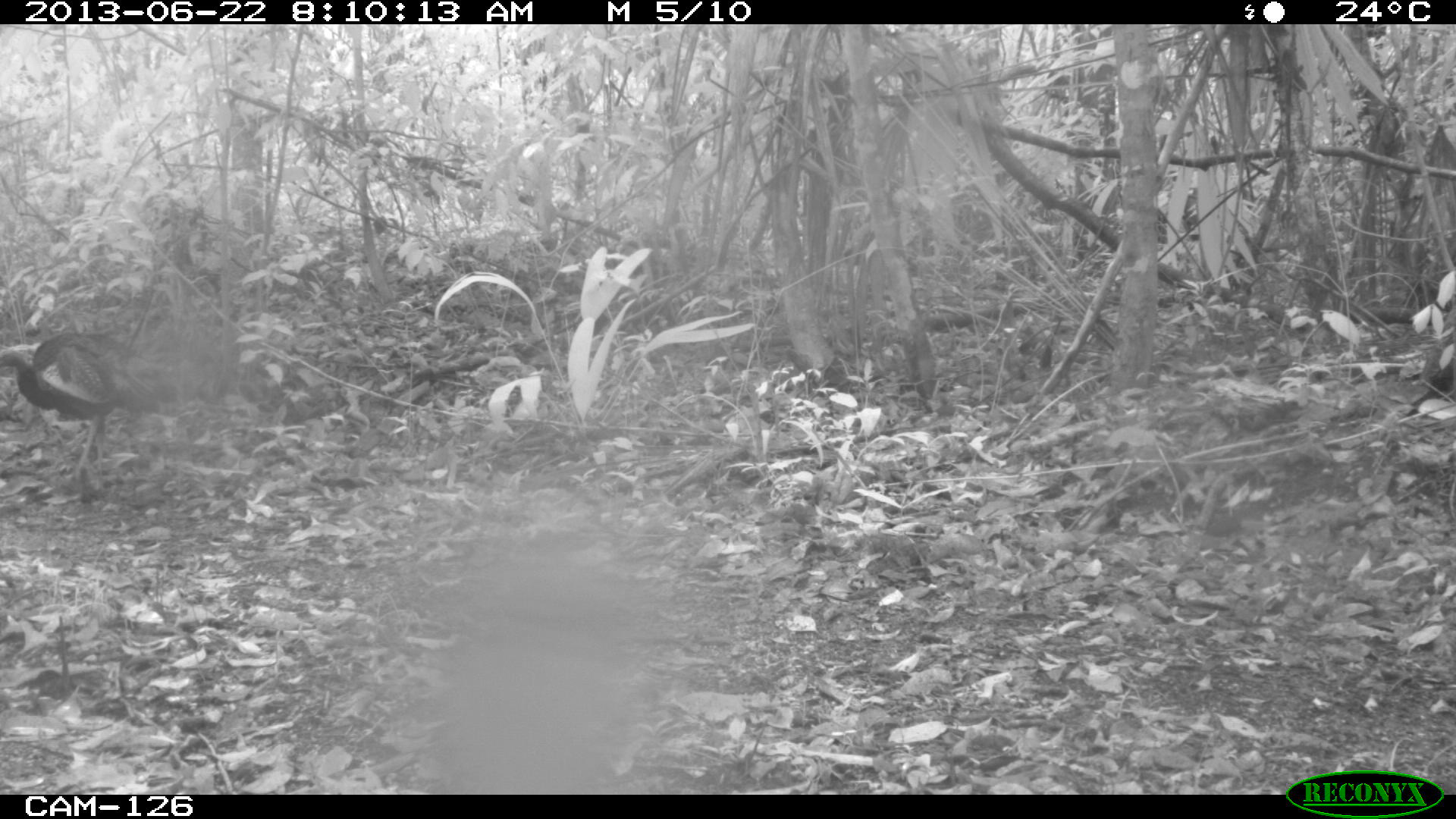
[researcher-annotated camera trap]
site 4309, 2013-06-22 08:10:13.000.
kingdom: Animalia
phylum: Chordata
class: Aves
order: Galliformes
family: Phasianidae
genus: Meleagris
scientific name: Meleagris ocellata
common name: ocellated turkey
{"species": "Meleagris ocellata (ocellated turkey)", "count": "1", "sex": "male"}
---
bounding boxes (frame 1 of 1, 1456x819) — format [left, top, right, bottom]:
meleagris ocellata: [0, 327, 180, 492]